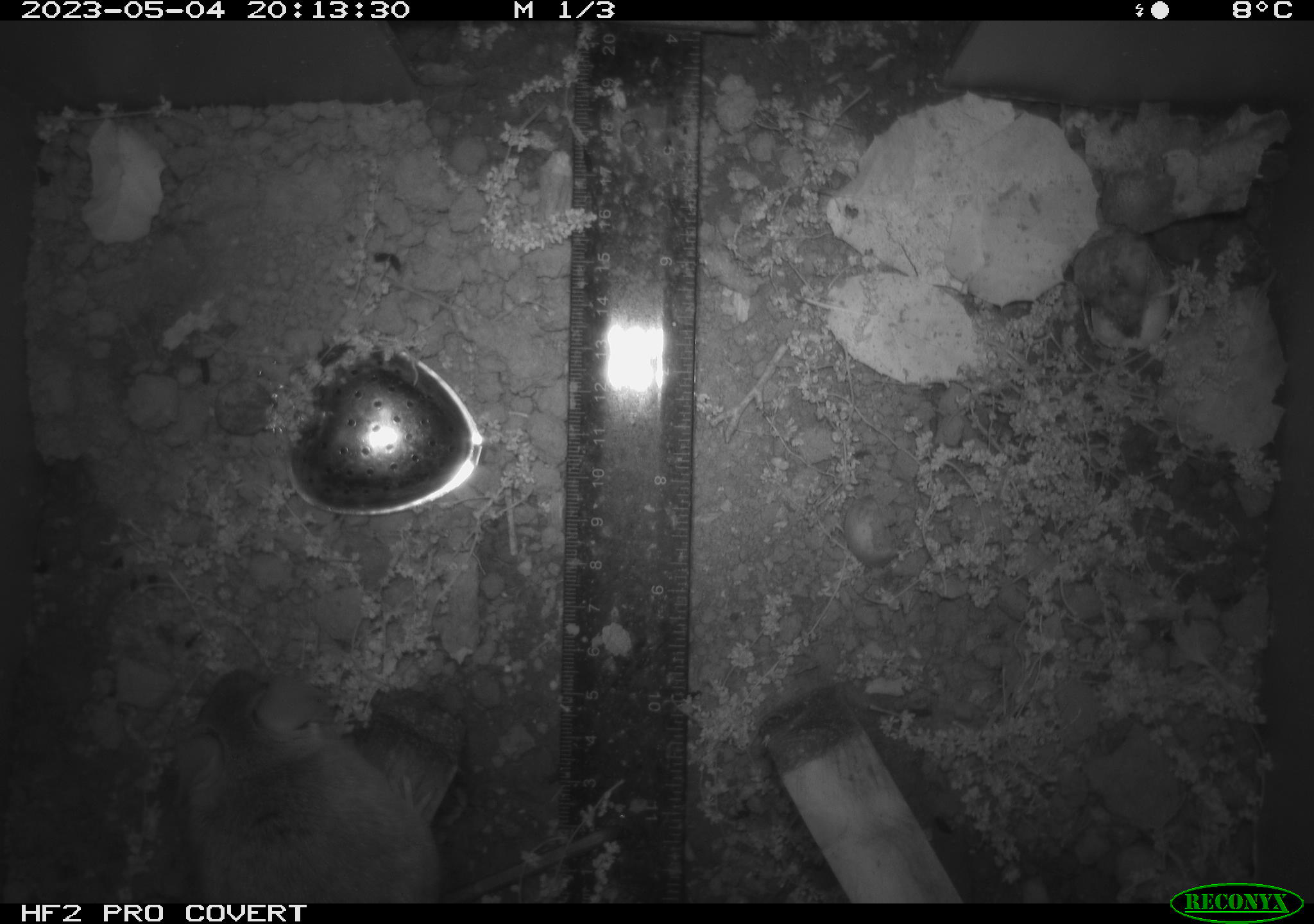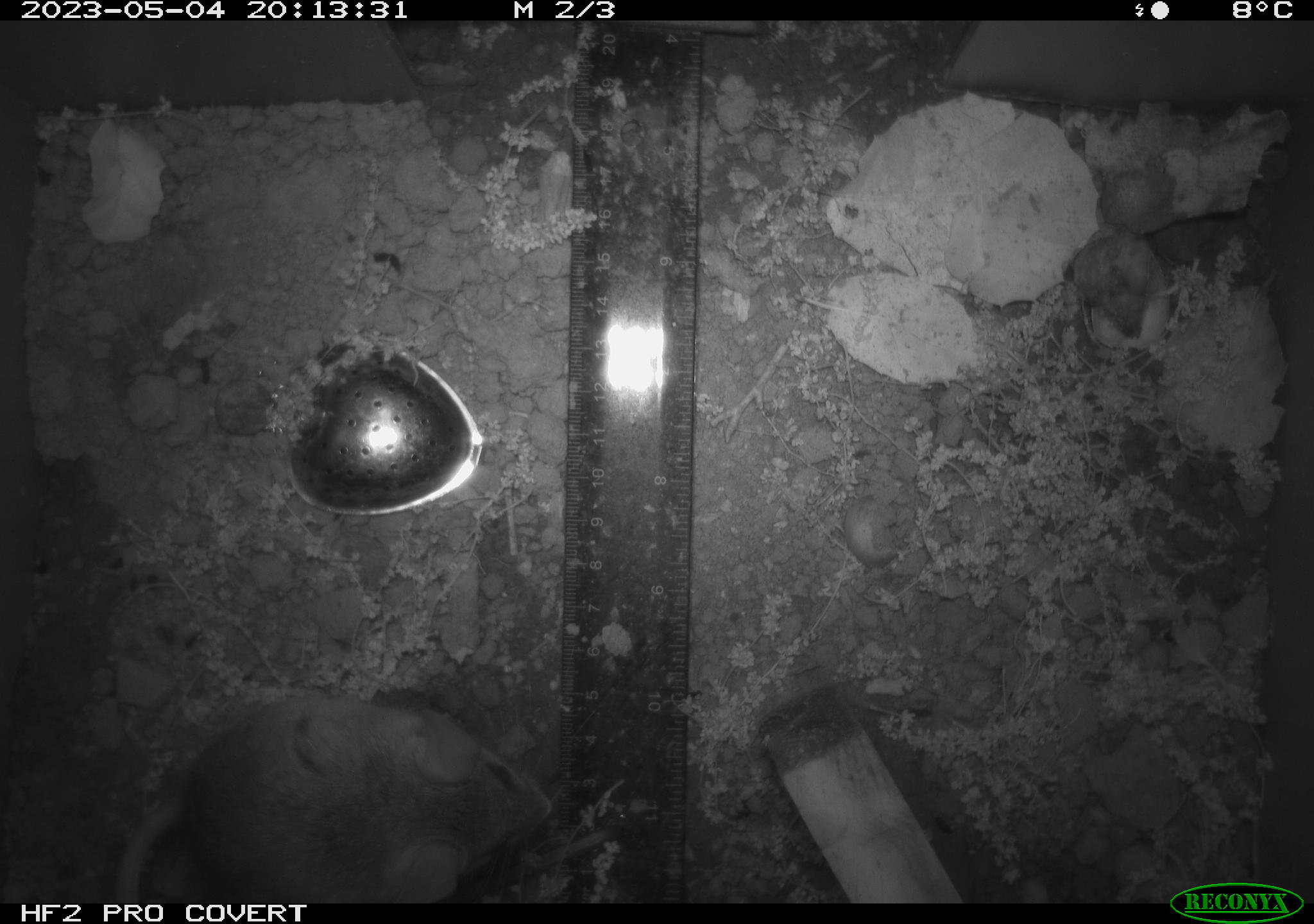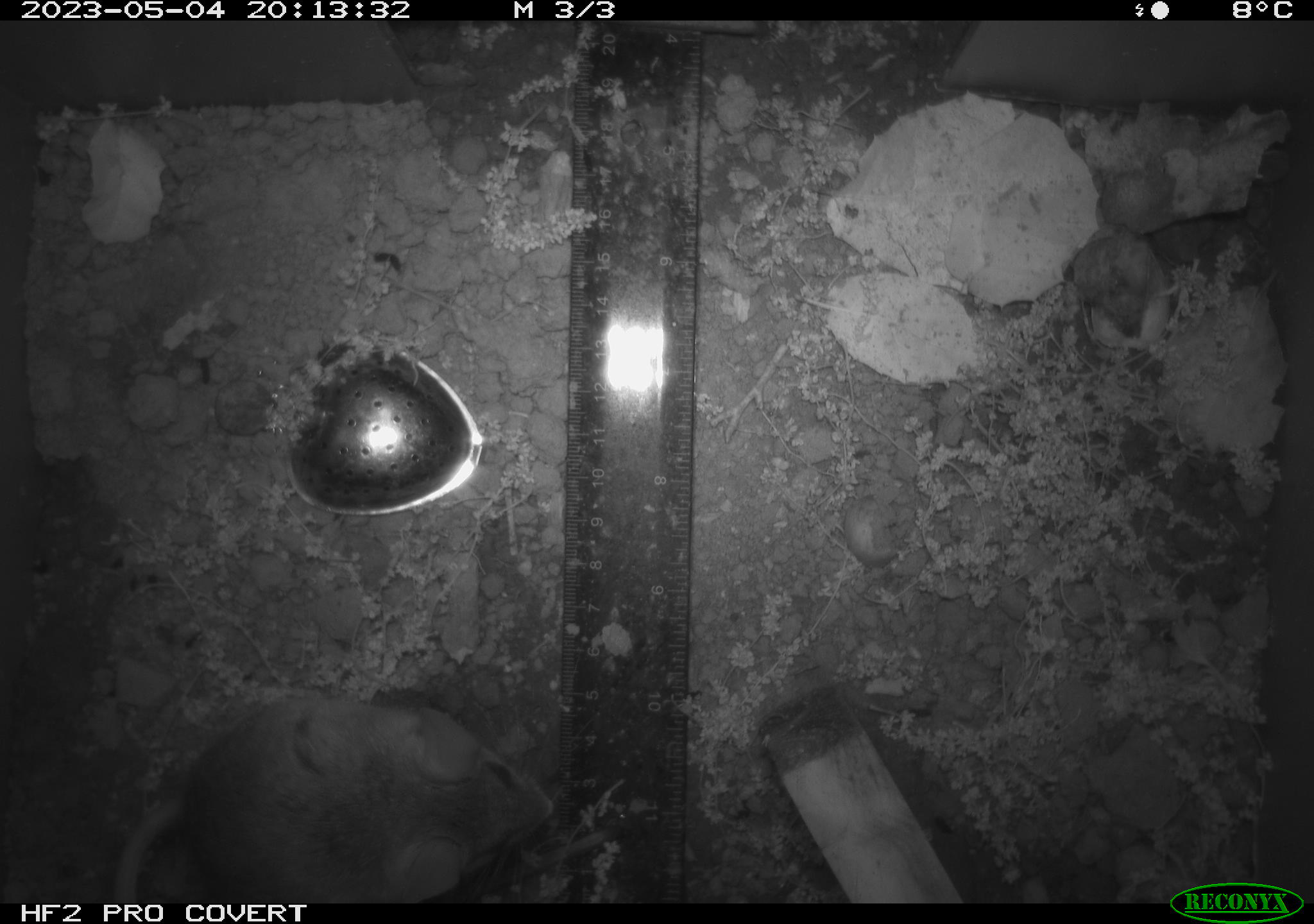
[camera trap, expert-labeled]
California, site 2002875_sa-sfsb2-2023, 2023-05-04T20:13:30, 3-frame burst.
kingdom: Animalia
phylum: Chordata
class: Mammalia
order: Rodentia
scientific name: Rodentia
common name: mouse species